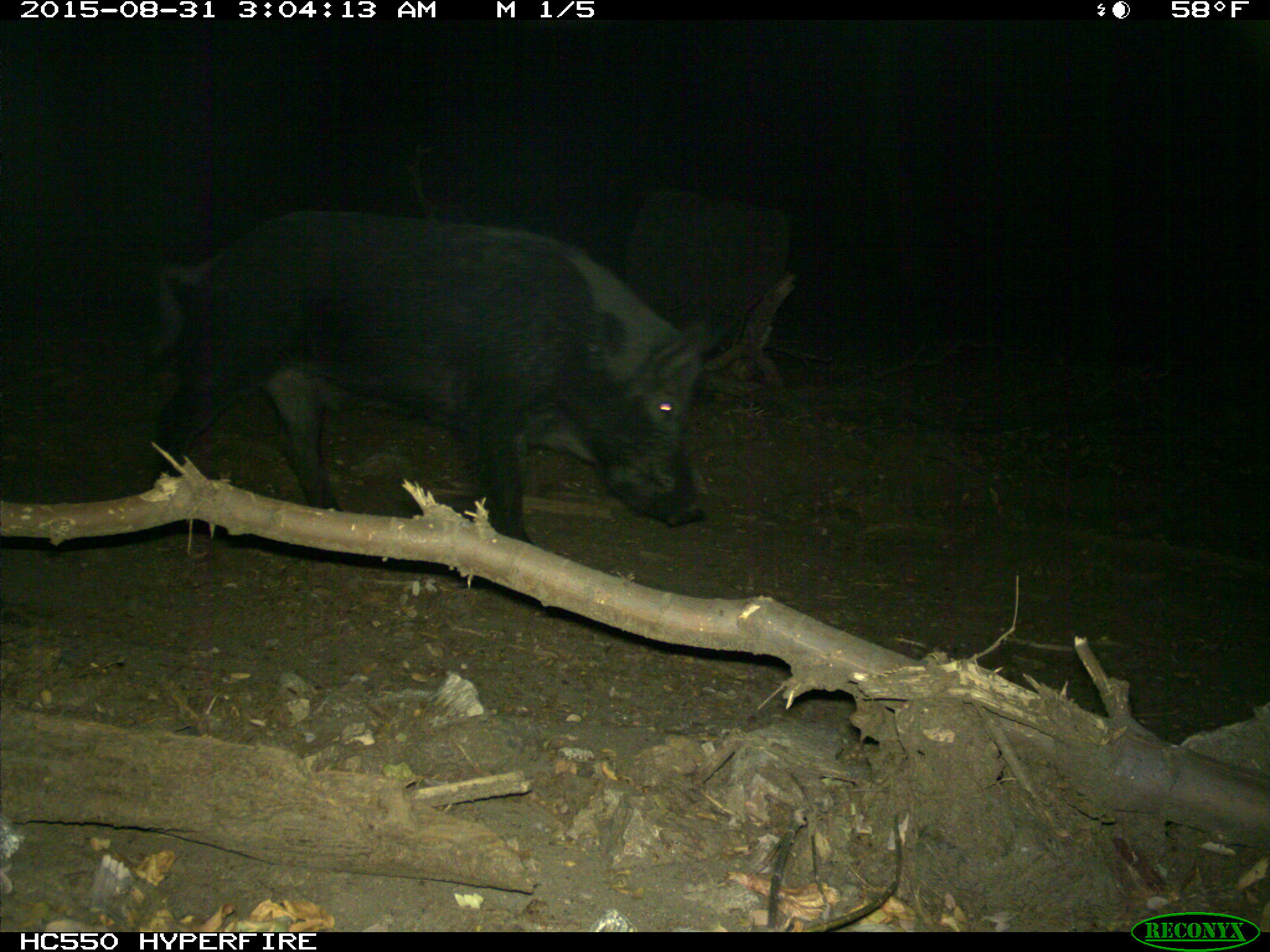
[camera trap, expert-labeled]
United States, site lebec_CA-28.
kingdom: Animalia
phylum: Chordata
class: Mammalia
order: Artiodactyla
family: Suidae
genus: Sus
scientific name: Sus scrofa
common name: wild boar